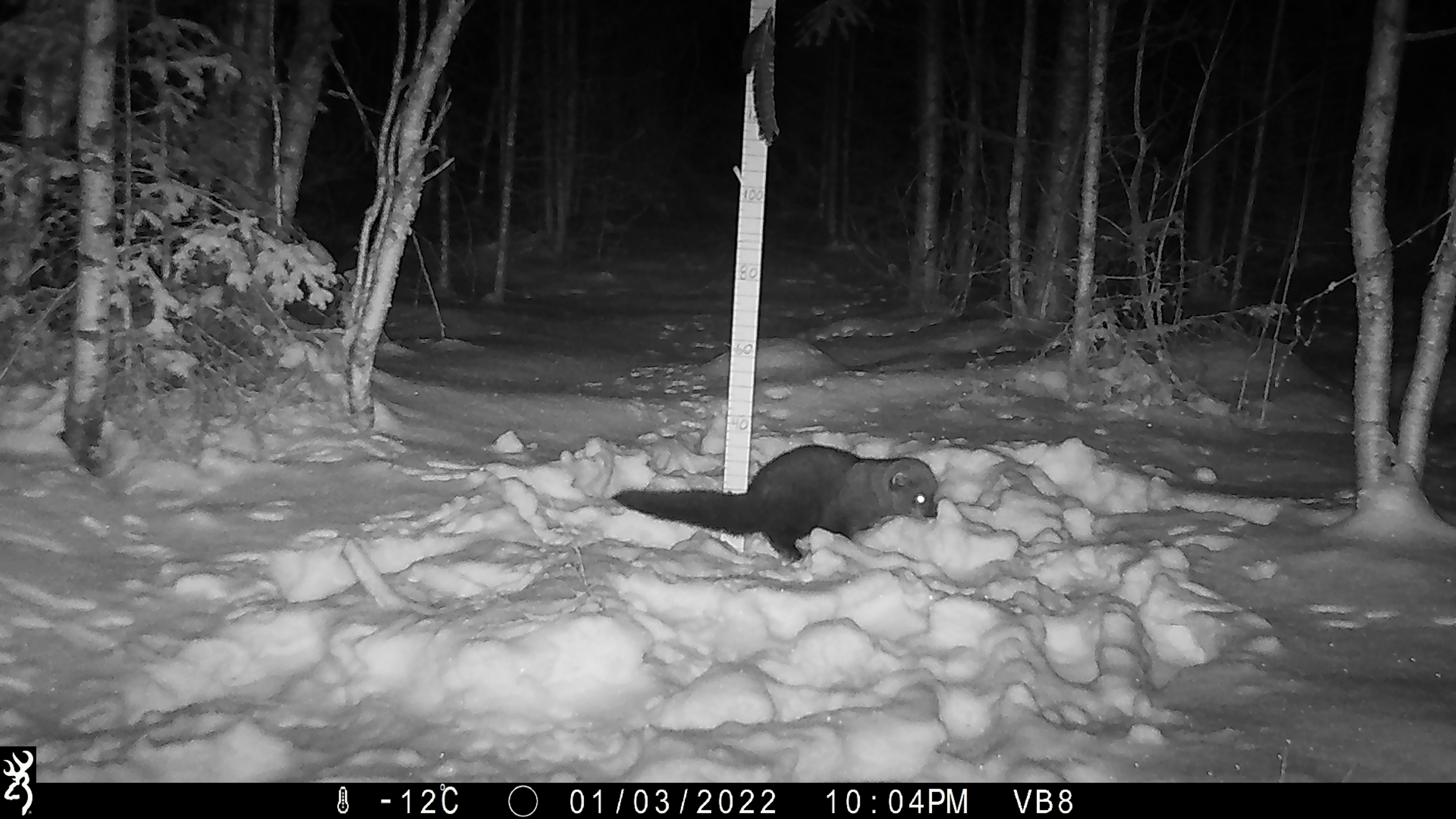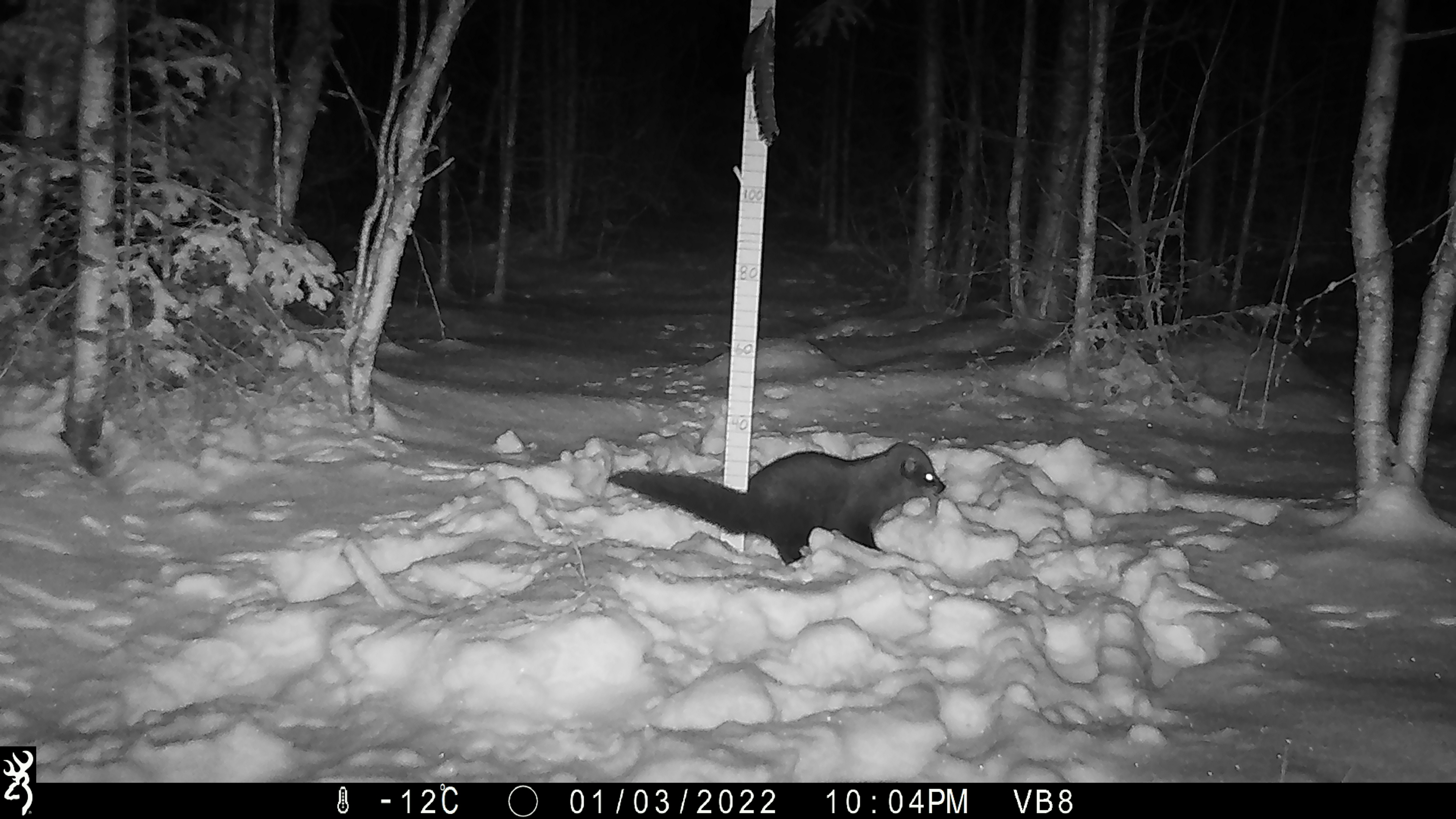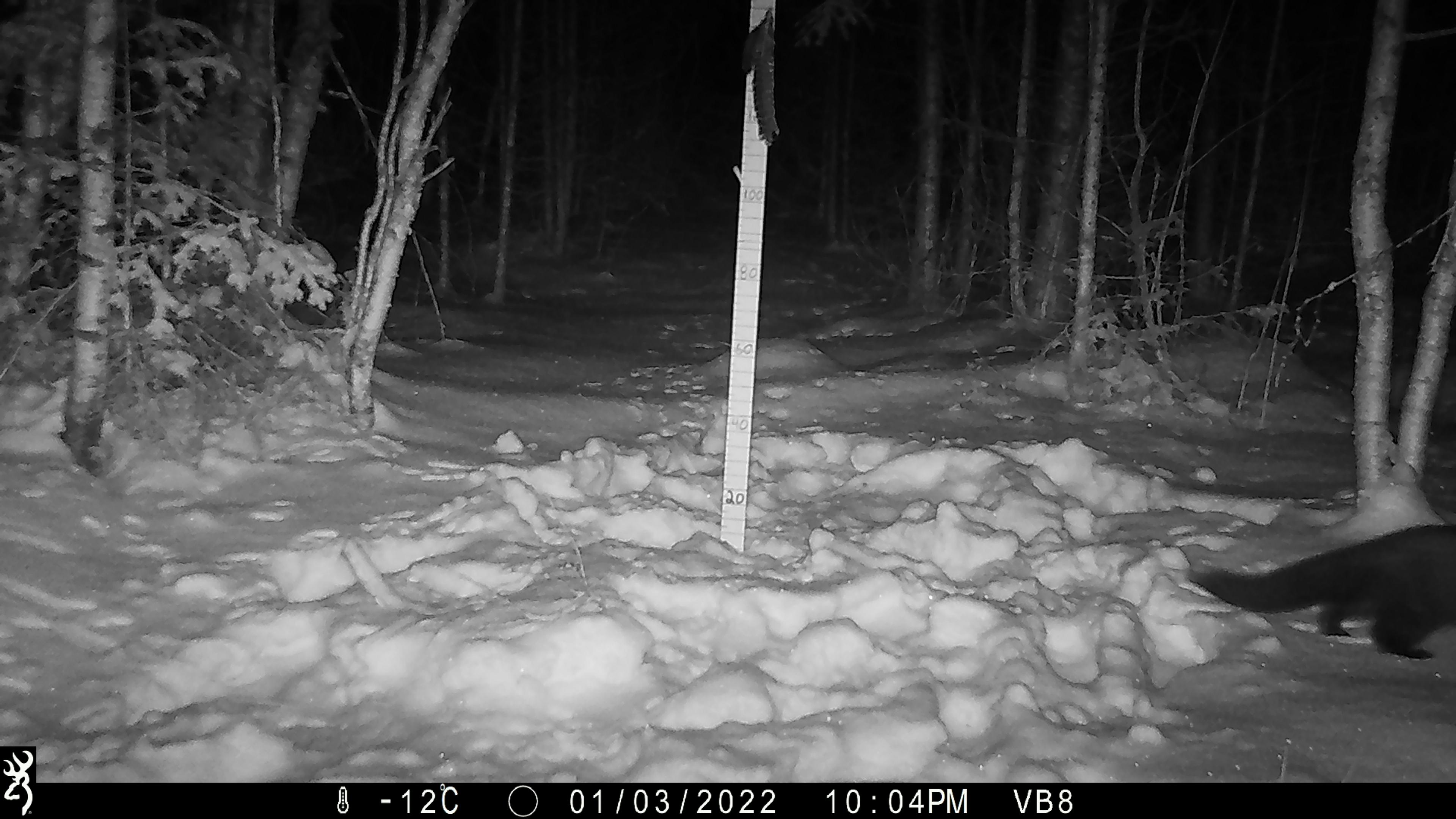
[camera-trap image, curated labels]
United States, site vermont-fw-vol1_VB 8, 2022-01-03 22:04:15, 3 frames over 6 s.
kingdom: Animalia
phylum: Chordata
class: Mammalia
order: Carnivora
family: Mustelidae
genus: Pekania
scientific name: Pekania pennanti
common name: fisher